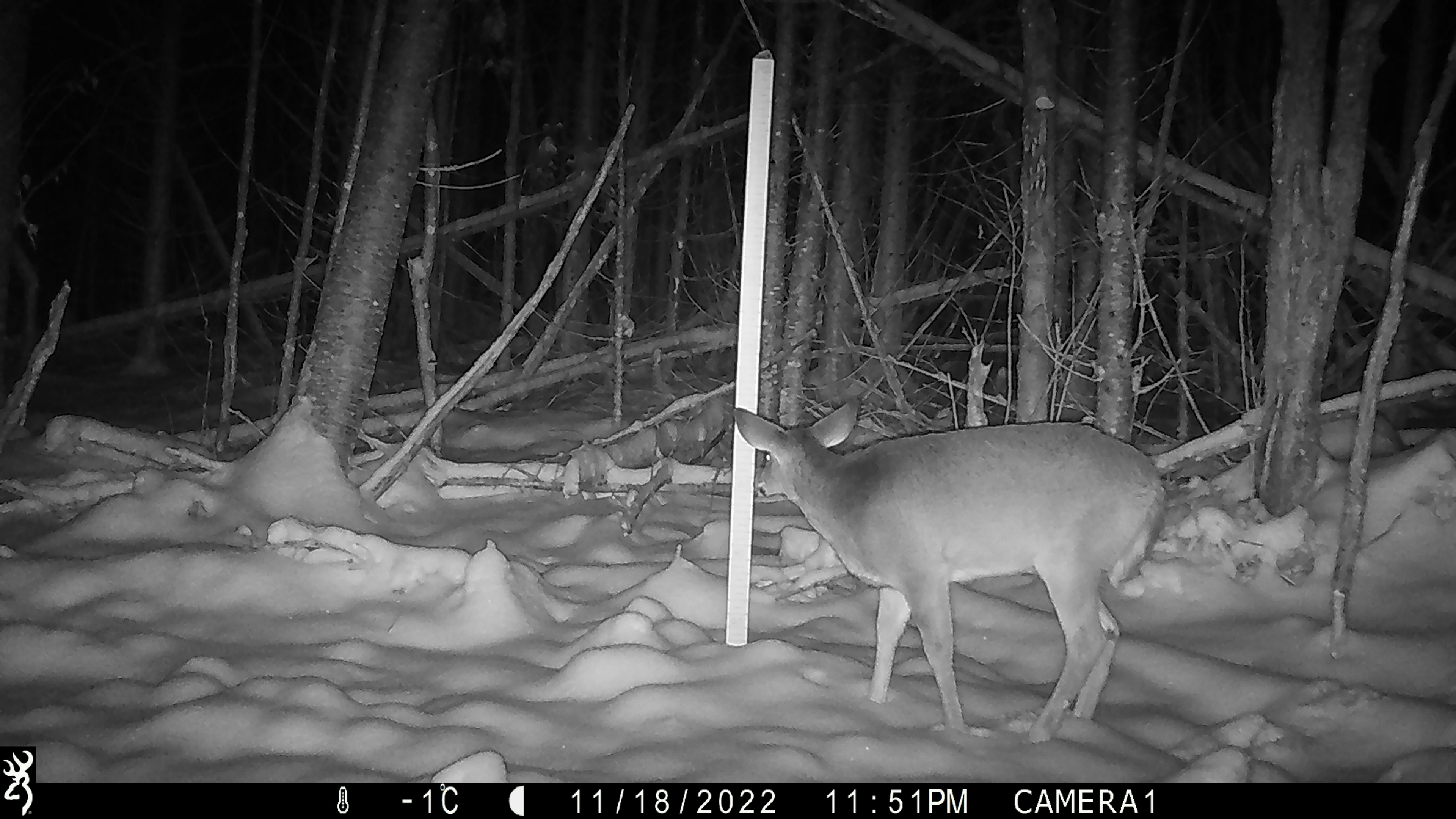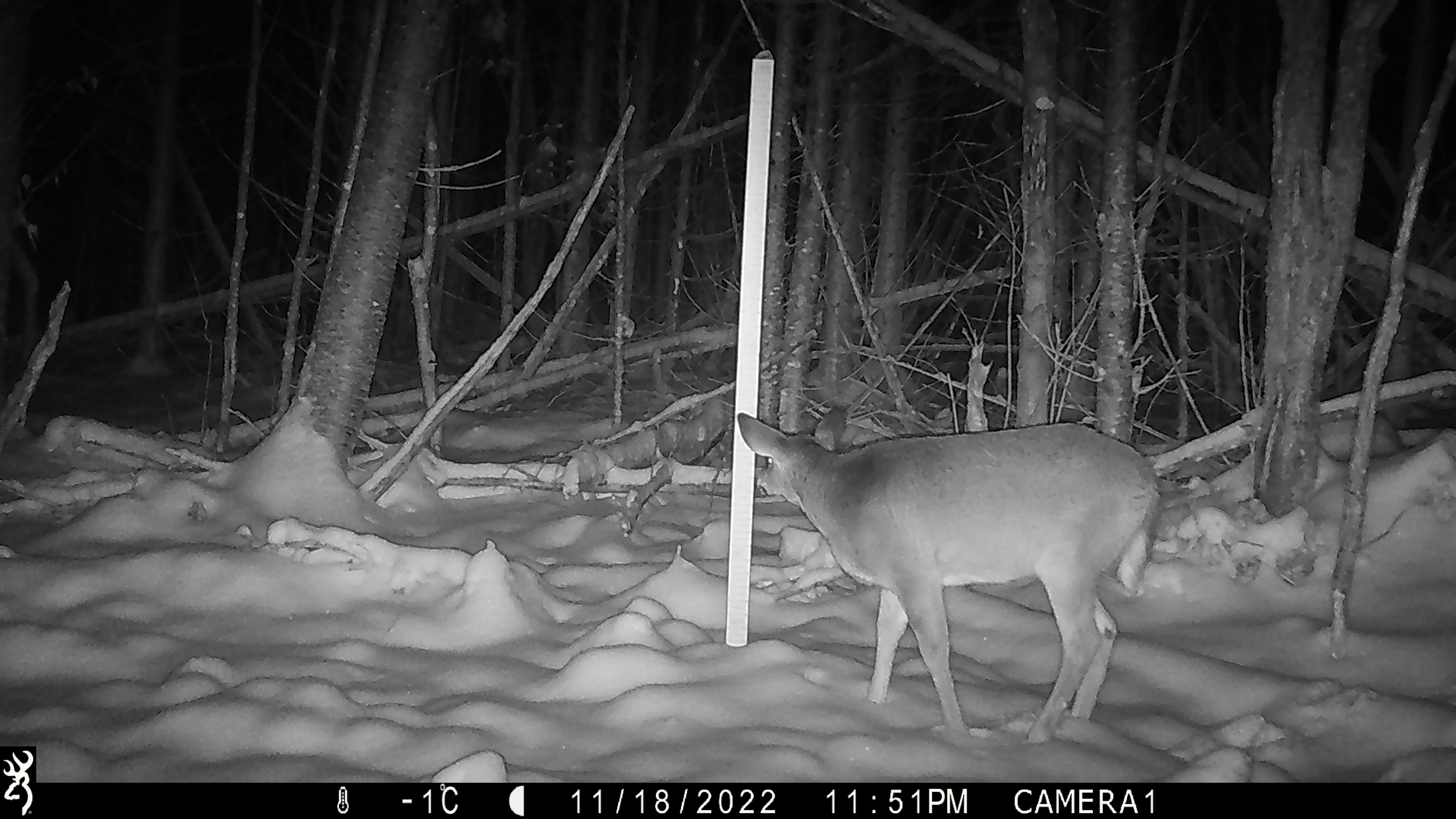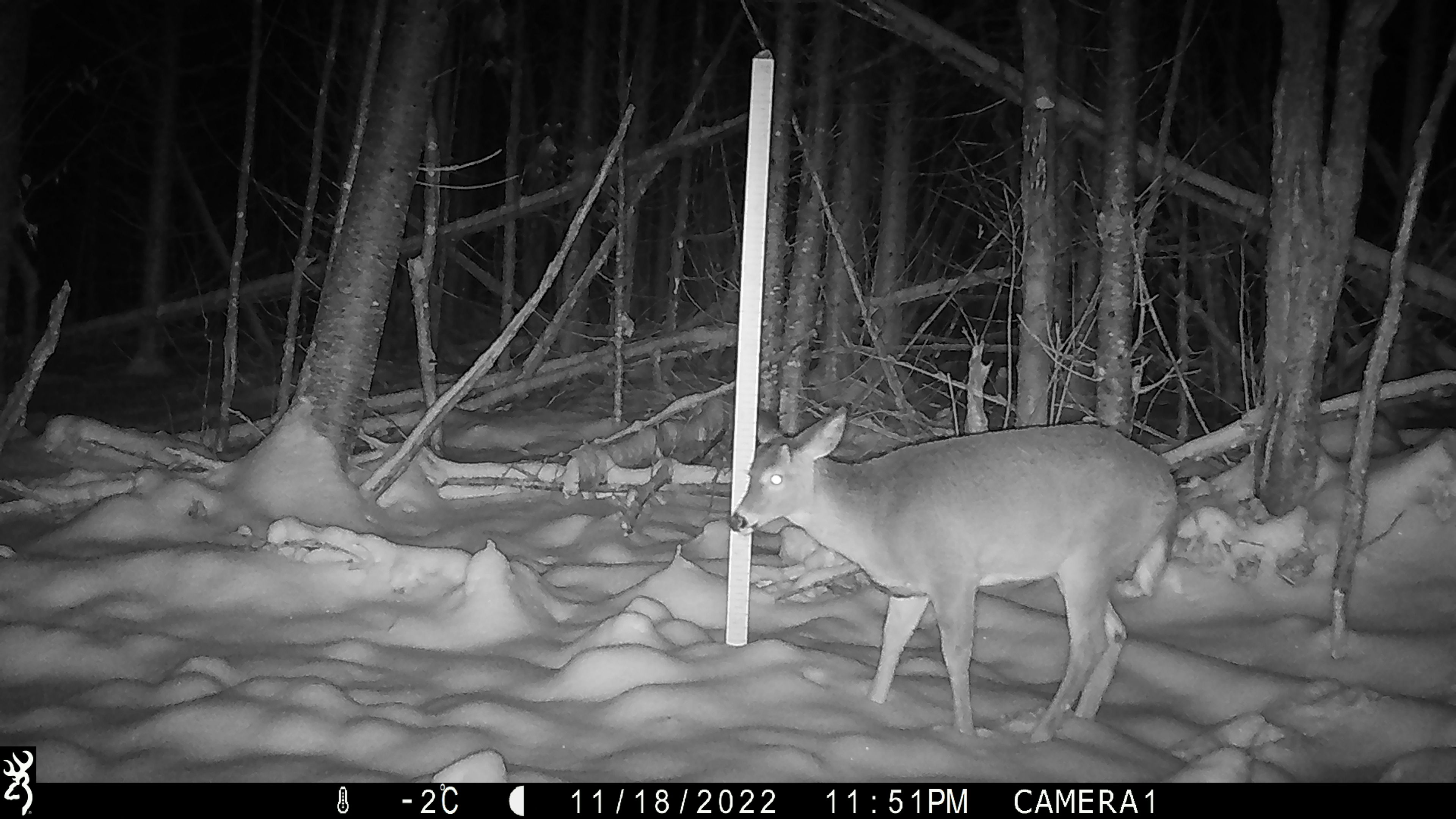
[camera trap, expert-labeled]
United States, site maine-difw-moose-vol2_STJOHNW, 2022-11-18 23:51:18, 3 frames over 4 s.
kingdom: Animalia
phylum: Chordata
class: Mammalia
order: Artiodactyla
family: Cervidae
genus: Odocoileus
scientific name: Odocoileus virginianus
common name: white-tailed deer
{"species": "white-tailed deer (Odocoileus virginianus)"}